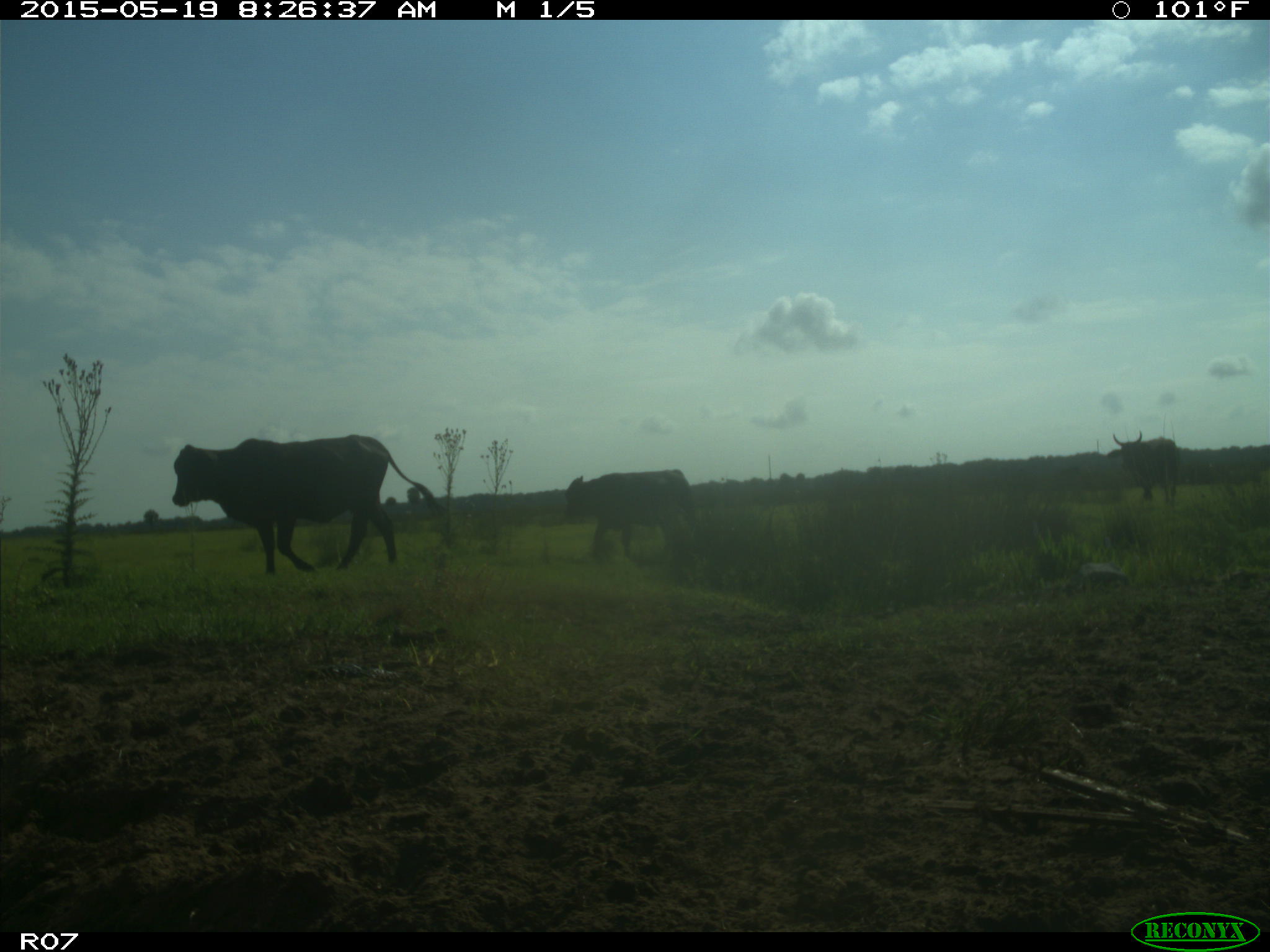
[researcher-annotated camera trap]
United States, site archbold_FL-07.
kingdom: Animalia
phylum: Chordata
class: Mammalia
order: Artiodactyla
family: Bovidae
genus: Bos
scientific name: Bos taurus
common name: domestic cow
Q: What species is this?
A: Bos taurus (domestic cow).